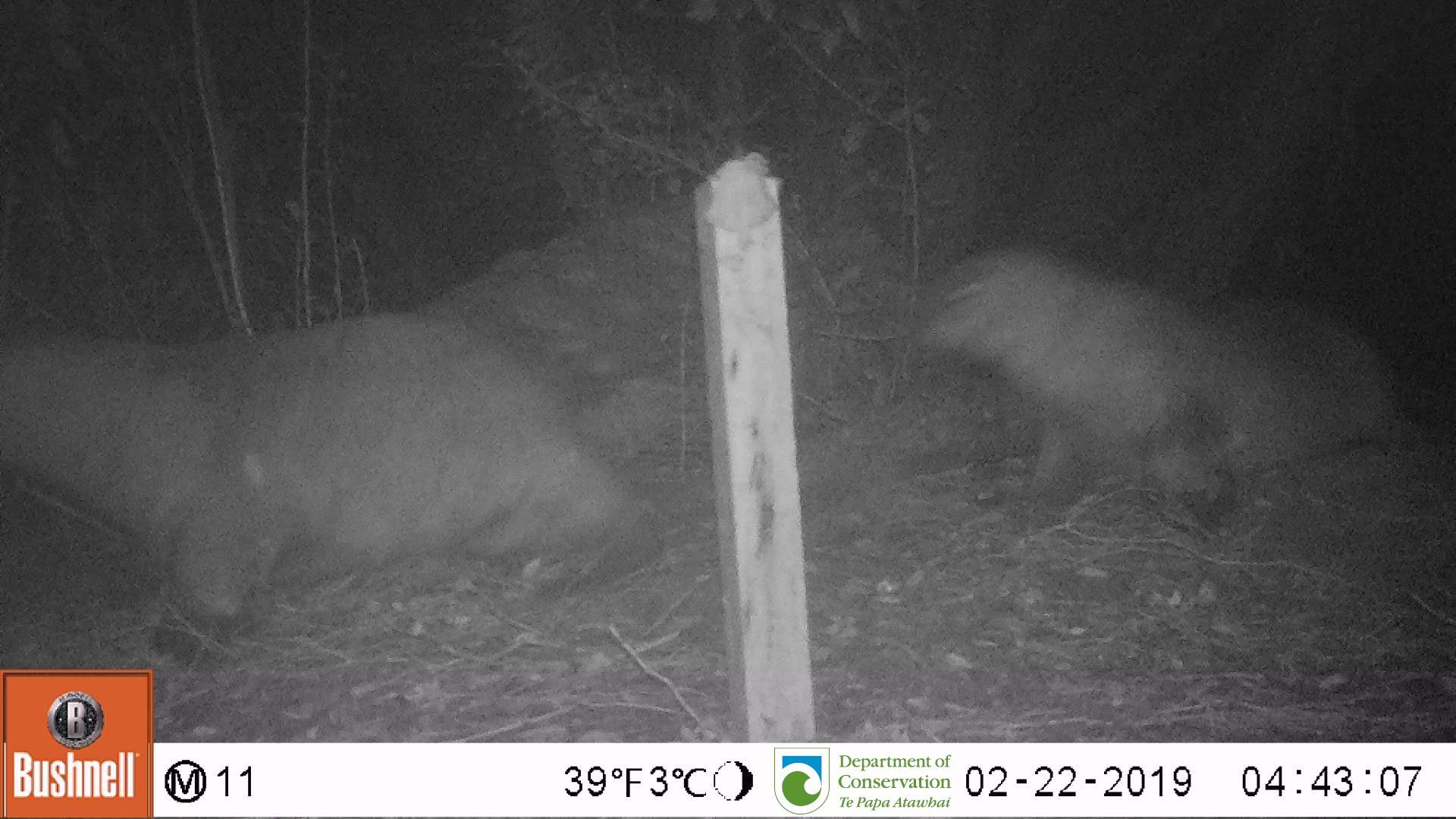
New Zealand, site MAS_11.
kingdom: Animalia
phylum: Chordata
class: Mammalia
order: Carnivora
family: Otariidae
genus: Phocarctos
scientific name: Phocarctos hookeri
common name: new zealand sea lion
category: sealion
Sealion (new zealand sea lion) (Phocarctos hookeri).